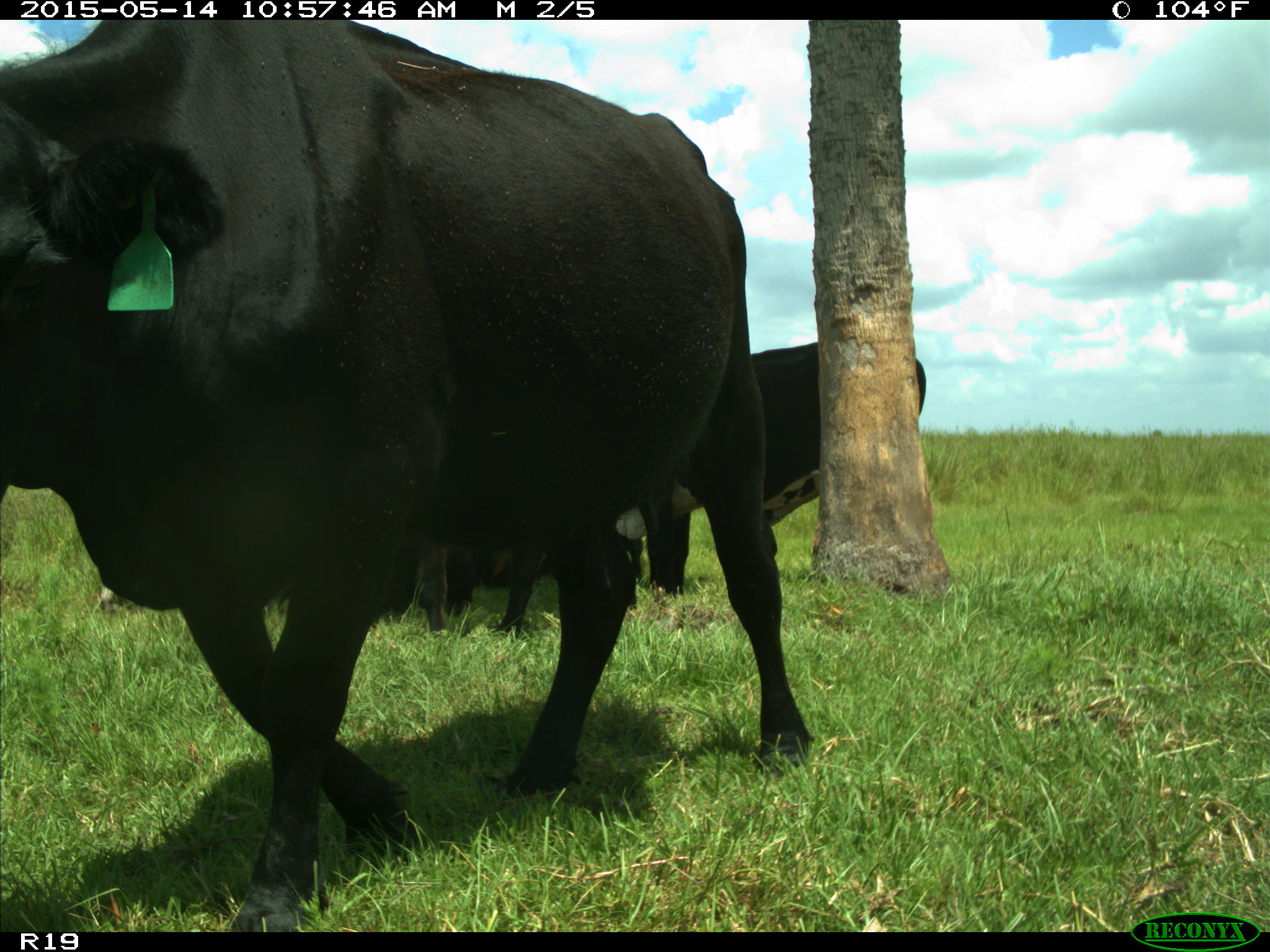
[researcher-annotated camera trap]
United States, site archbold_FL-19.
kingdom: Animalia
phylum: Chordata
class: Mammalia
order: Artiodactyla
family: Bovidae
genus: Bos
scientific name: Bos taurus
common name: domestic cow